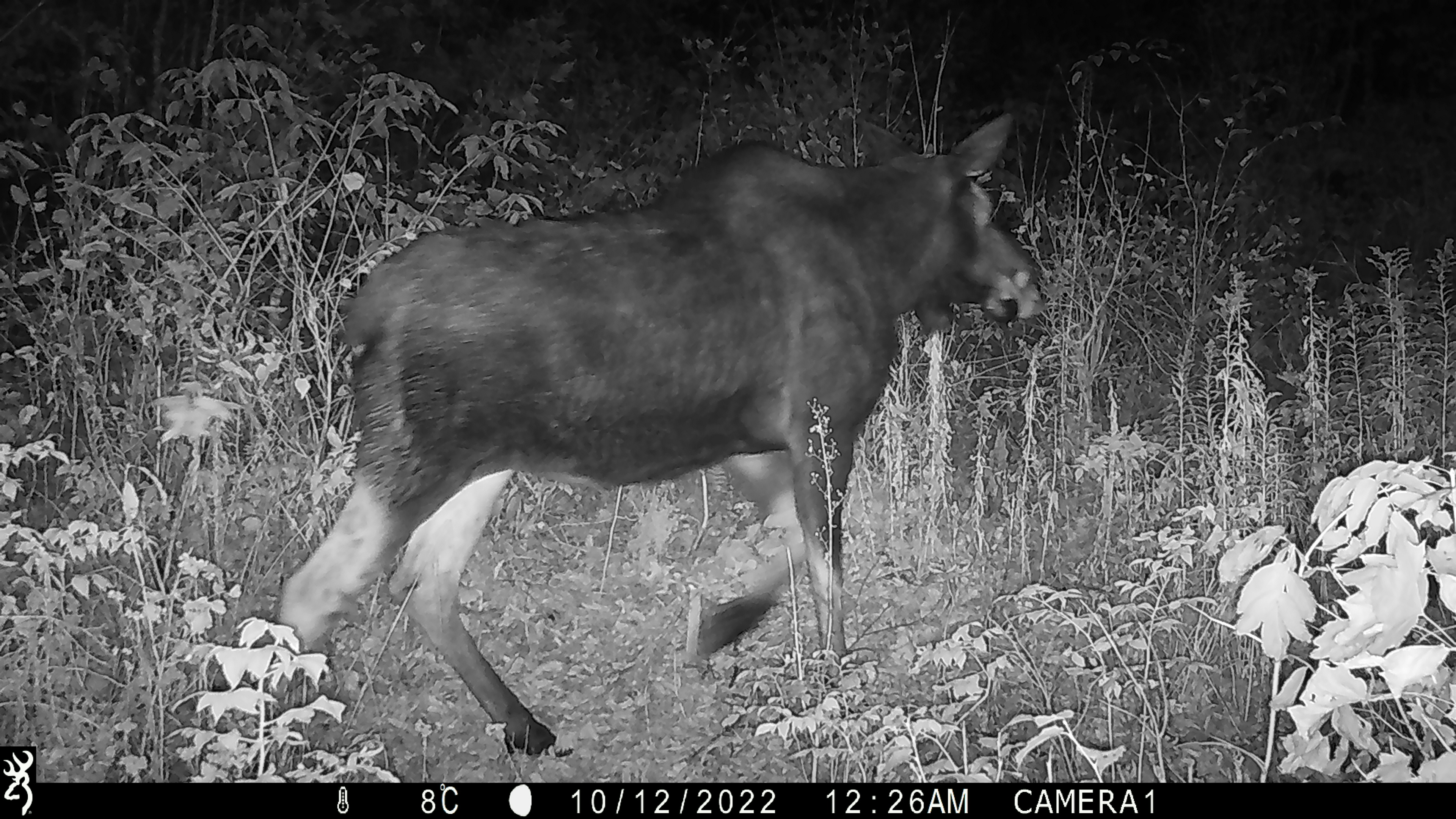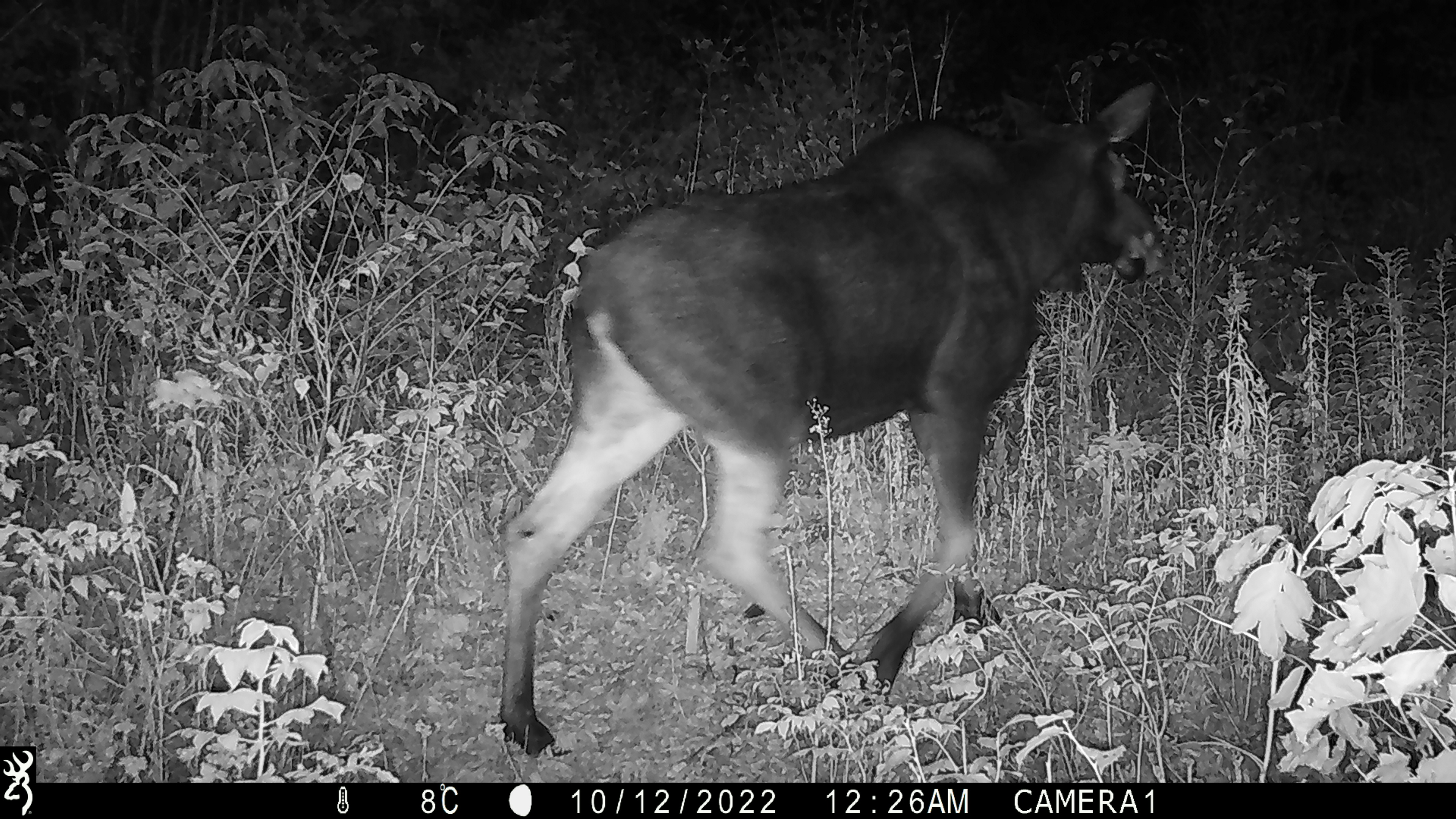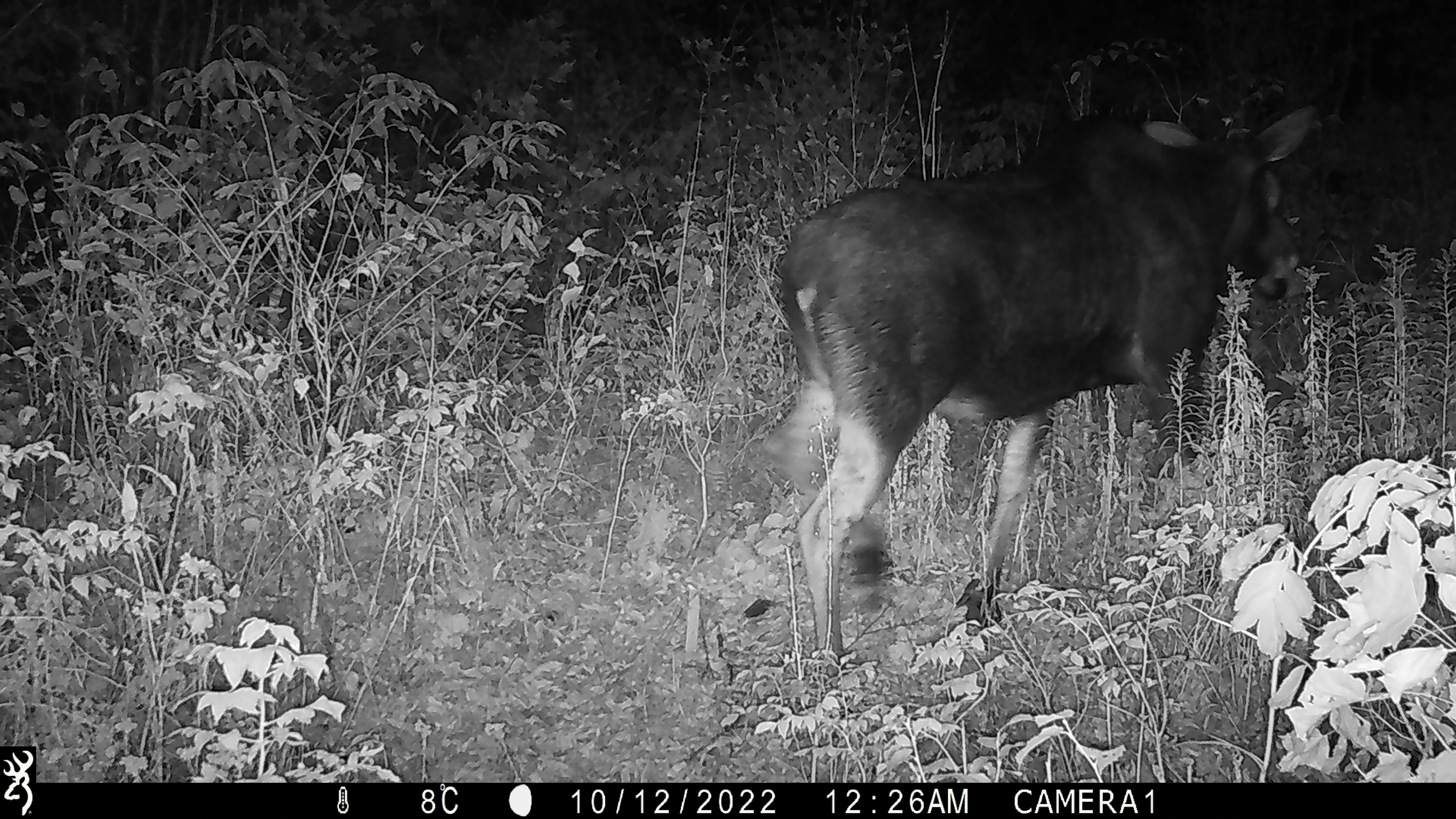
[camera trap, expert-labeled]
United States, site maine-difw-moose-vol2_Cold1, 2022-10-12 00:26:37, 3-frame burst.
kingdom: Animalia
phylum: Chordata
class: Mammalia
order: Artiodactyla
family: Cervidae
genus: Alces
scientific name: Alces alces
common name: moose